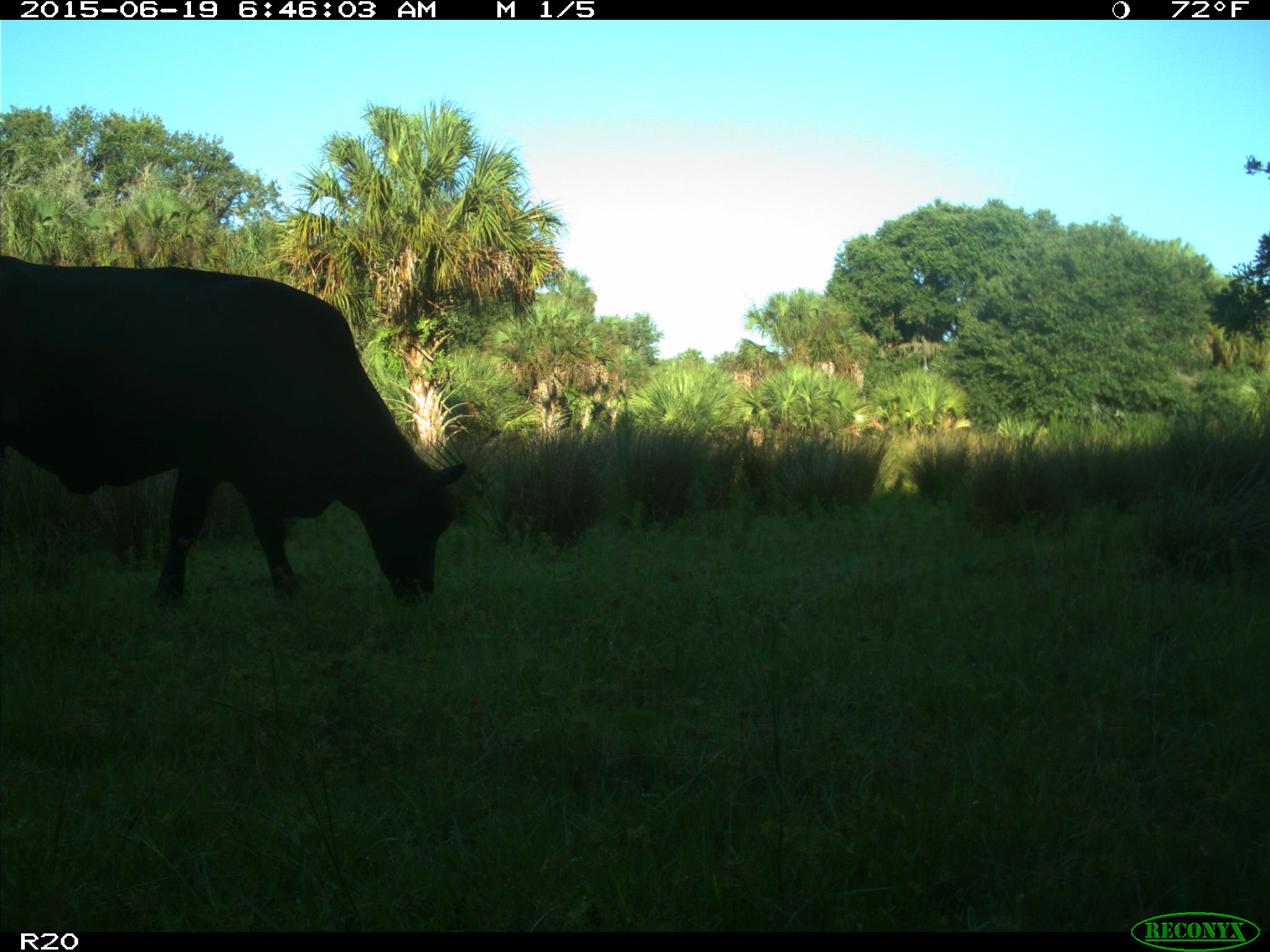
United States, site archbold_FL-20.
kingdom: Animalia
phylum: Chordata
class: Mammalia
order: Artiodactyla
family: Bovidae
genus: Bos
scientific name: Bos taurus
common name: domestic cow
Bos taurus (domestic cow).